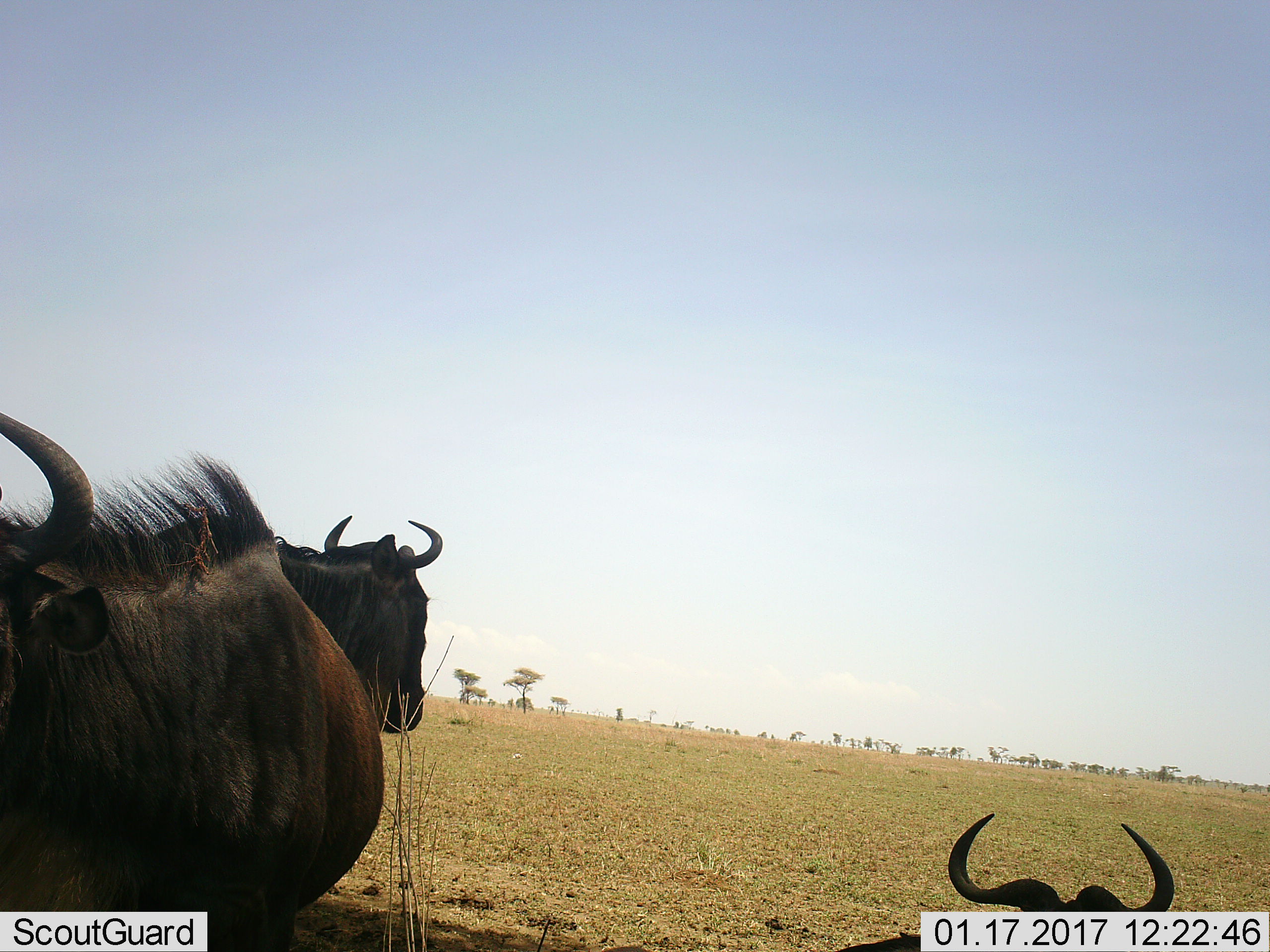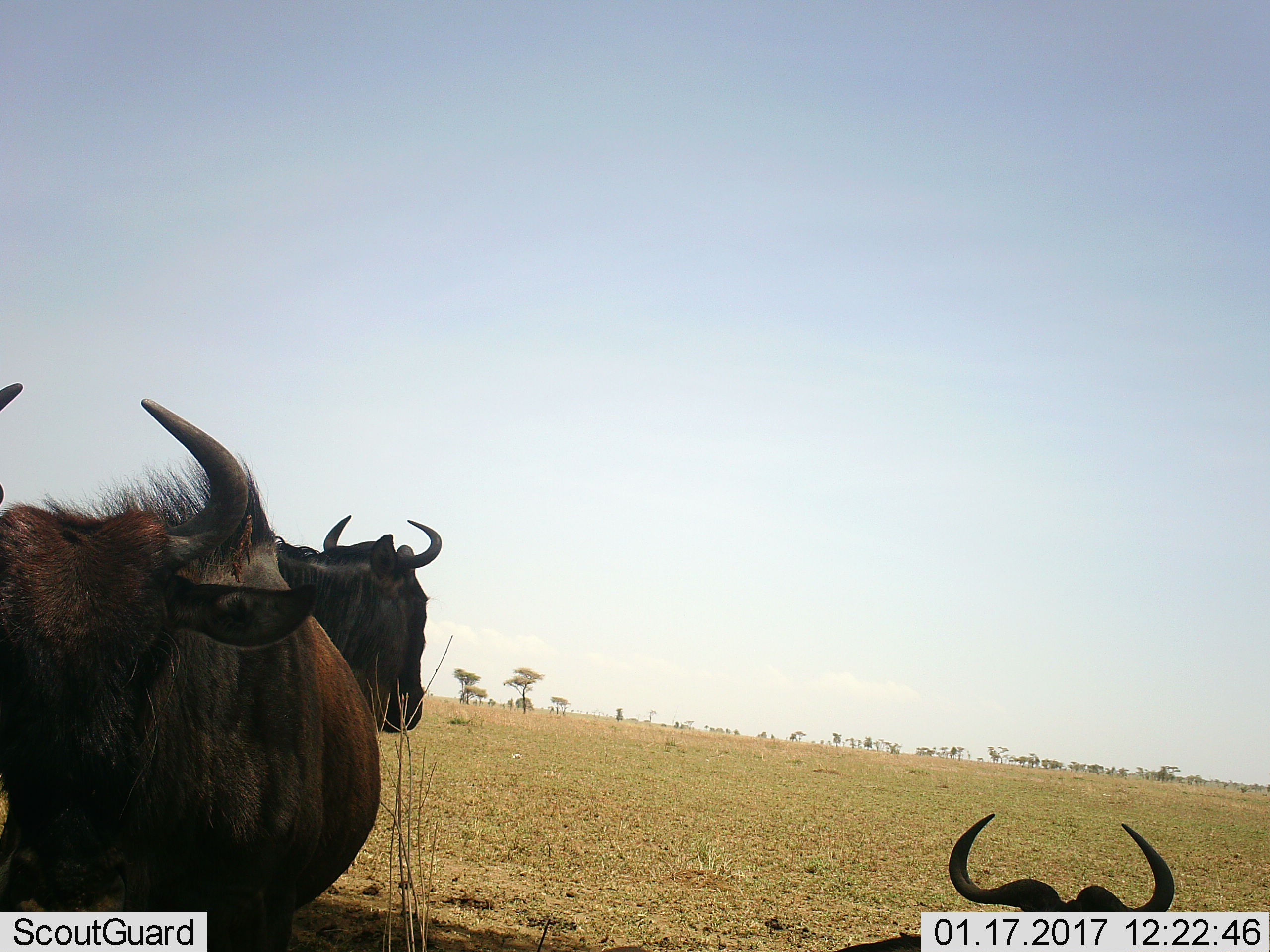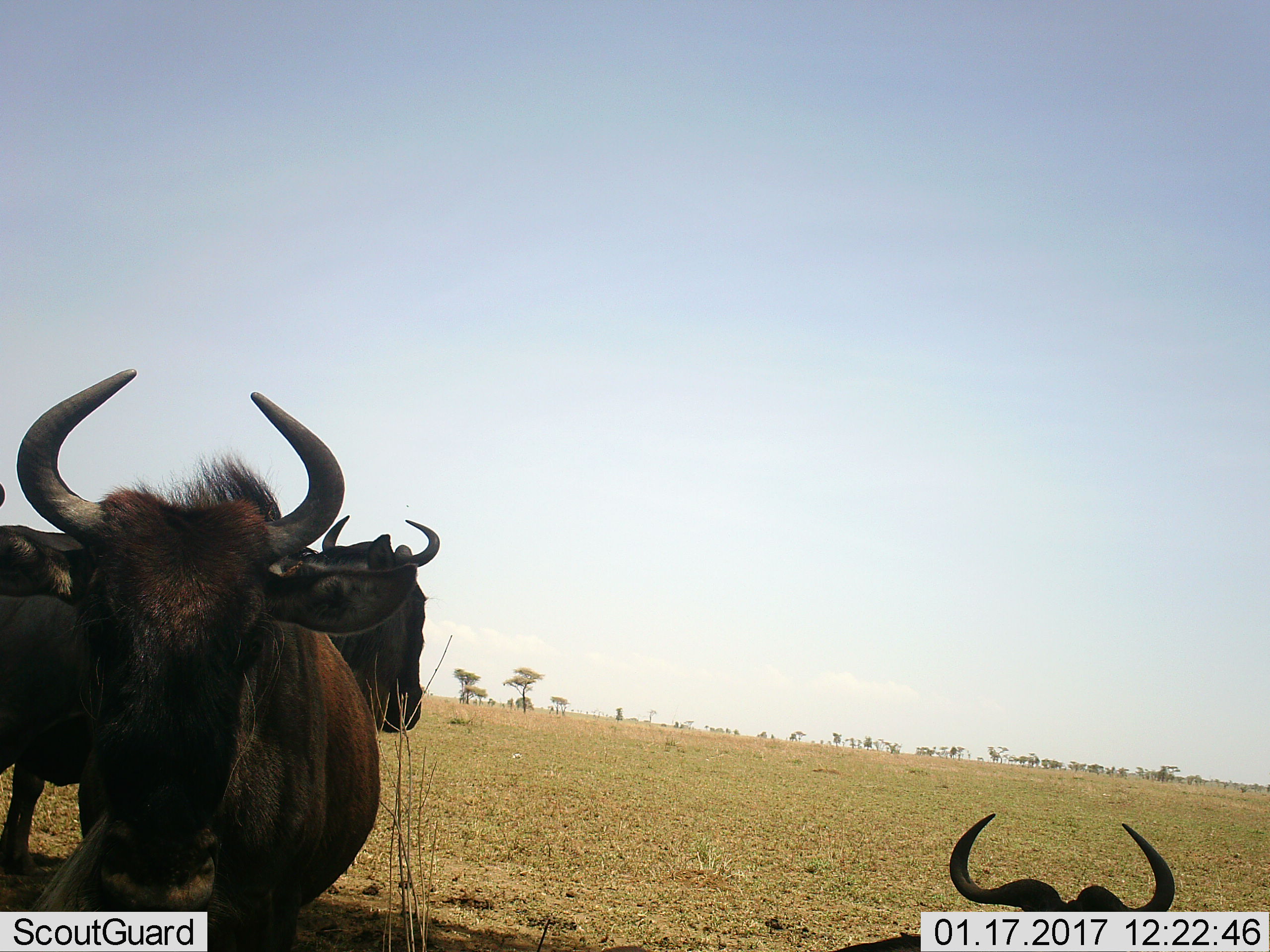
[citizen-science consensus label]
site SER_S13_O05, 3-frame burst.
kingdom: Animalia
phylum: Chordata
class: Mammalia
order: Artiodactyla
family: Bovidae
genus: Connochaetes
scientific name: Connochaetes taurinus taurinus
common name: blue wildebeest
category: wildebeestblue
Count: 3.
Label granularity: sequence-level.